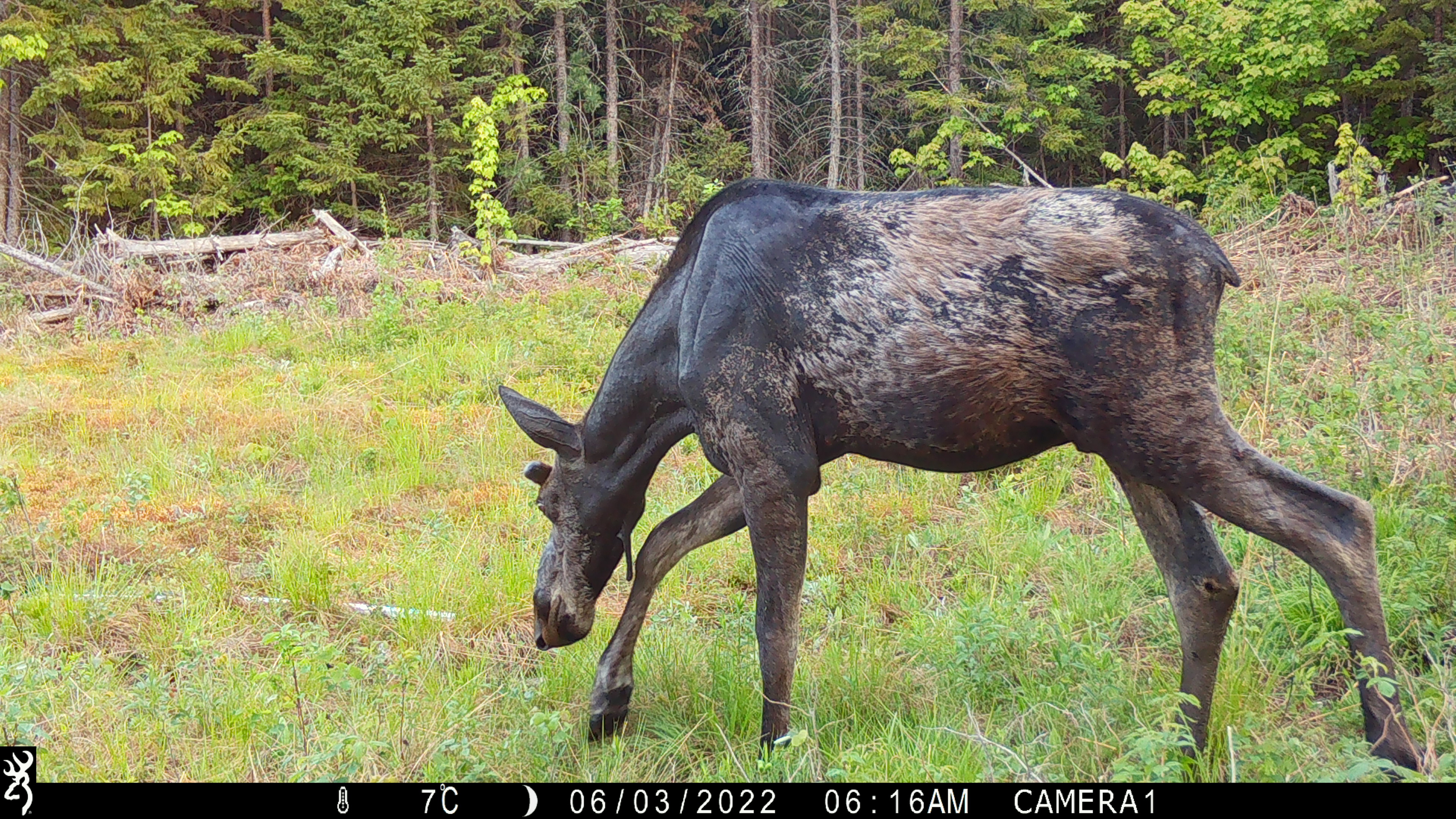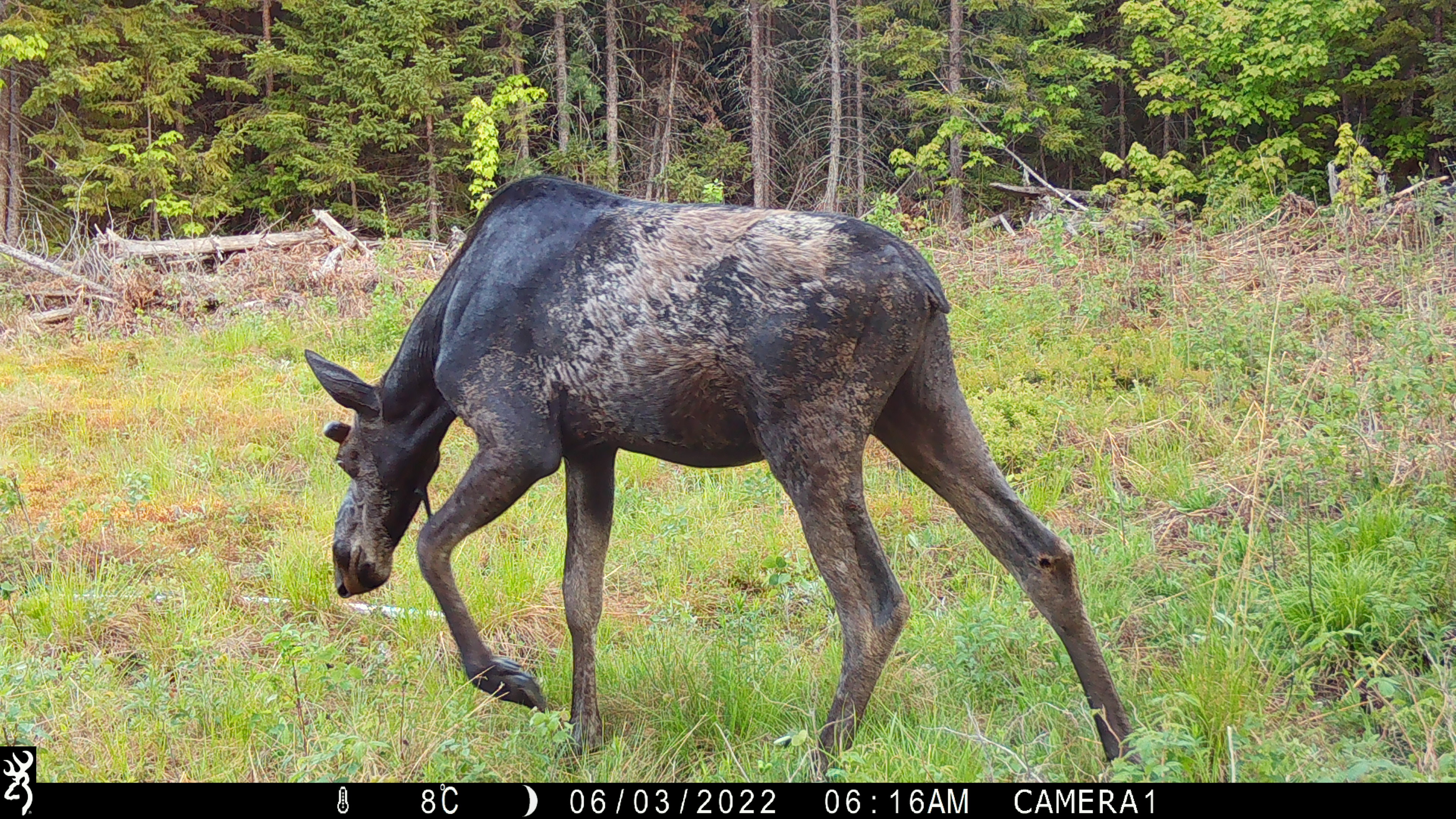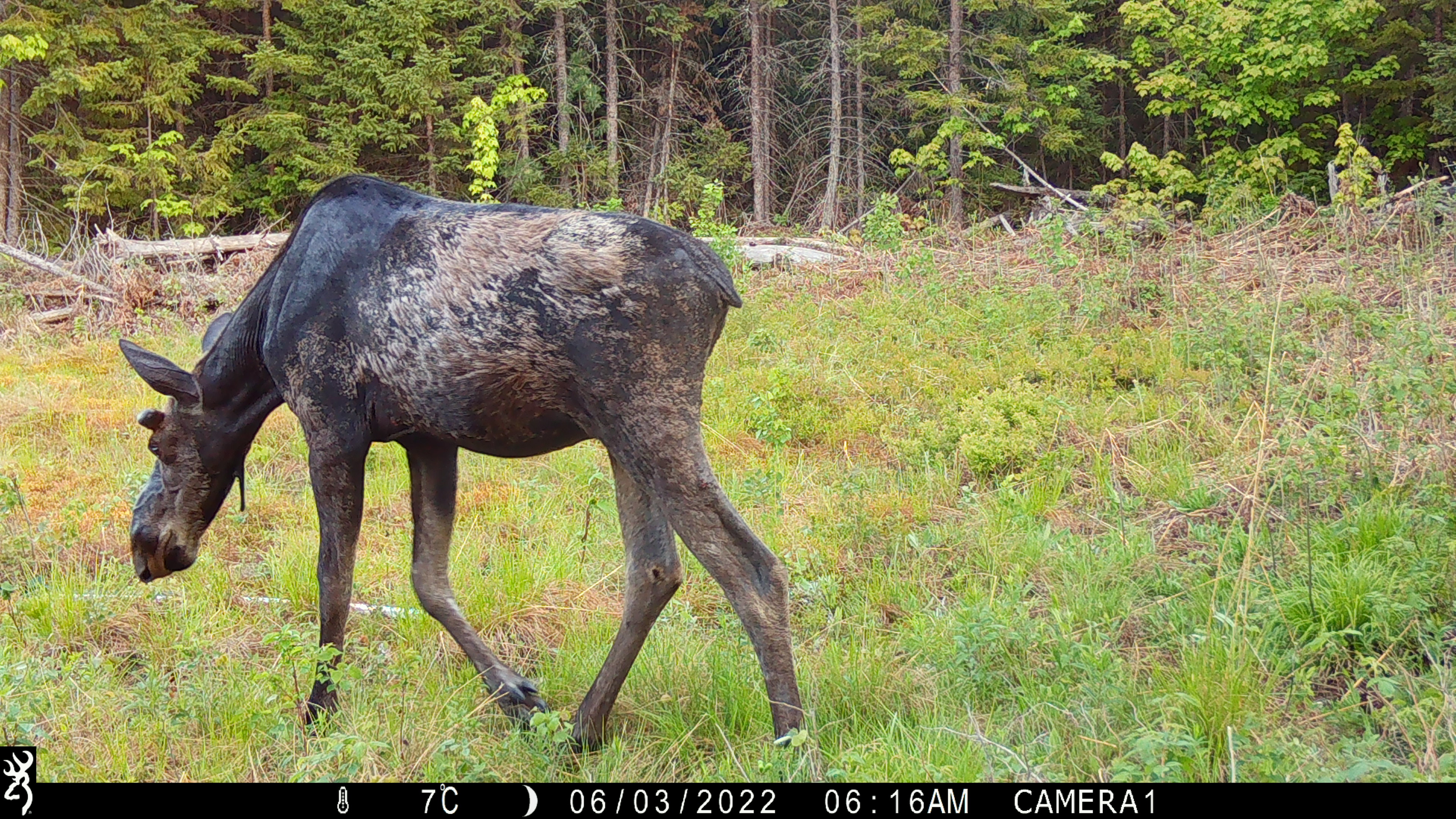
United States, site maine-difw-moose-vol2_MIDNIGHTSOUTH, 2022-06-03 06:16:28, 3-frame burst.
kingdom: Animalia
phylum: Chordata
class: Mammalia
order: Artiodactyla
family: Cervidae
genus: Alces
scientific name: Alces alces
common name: moose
Moose (Alces alces).